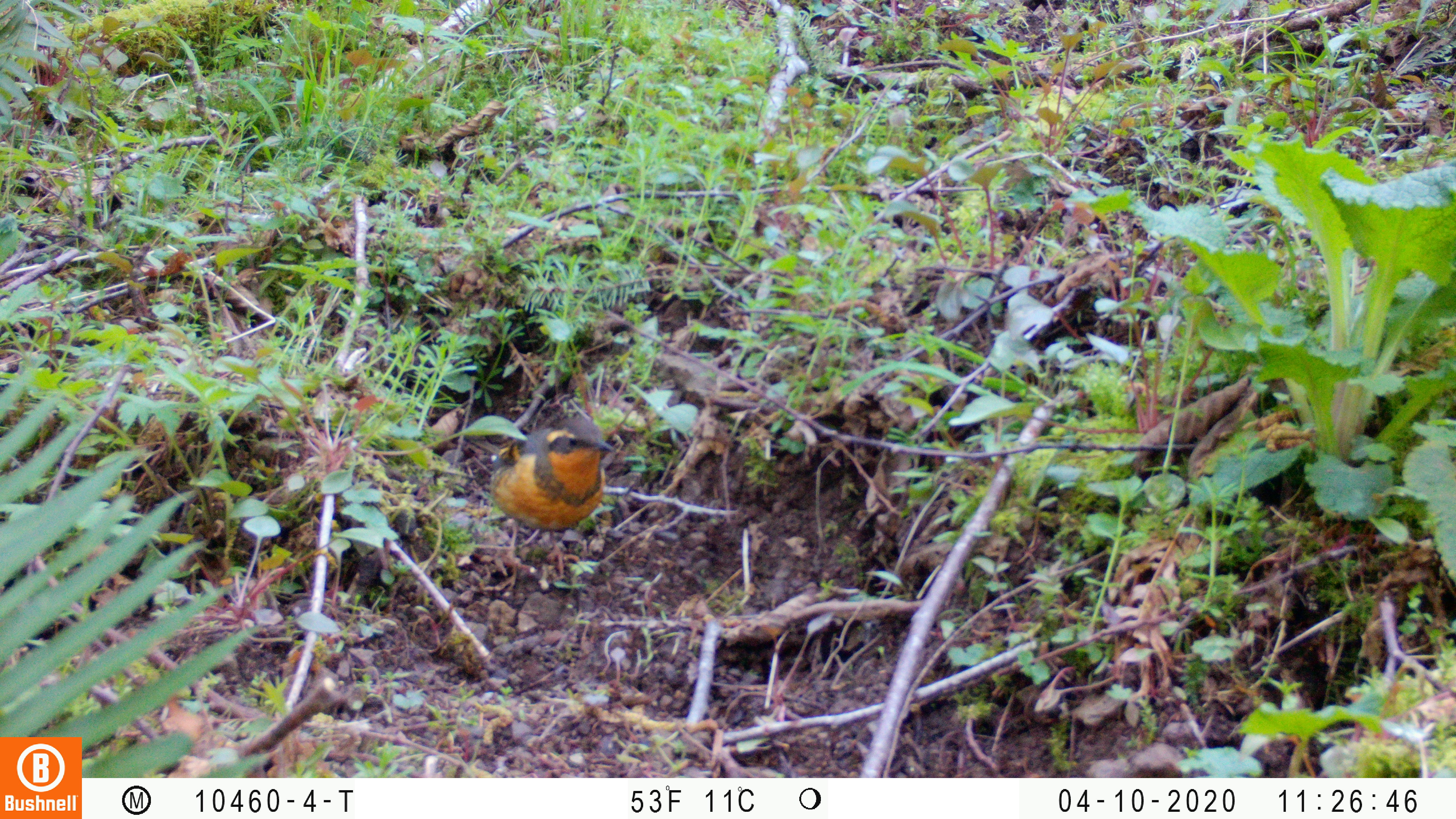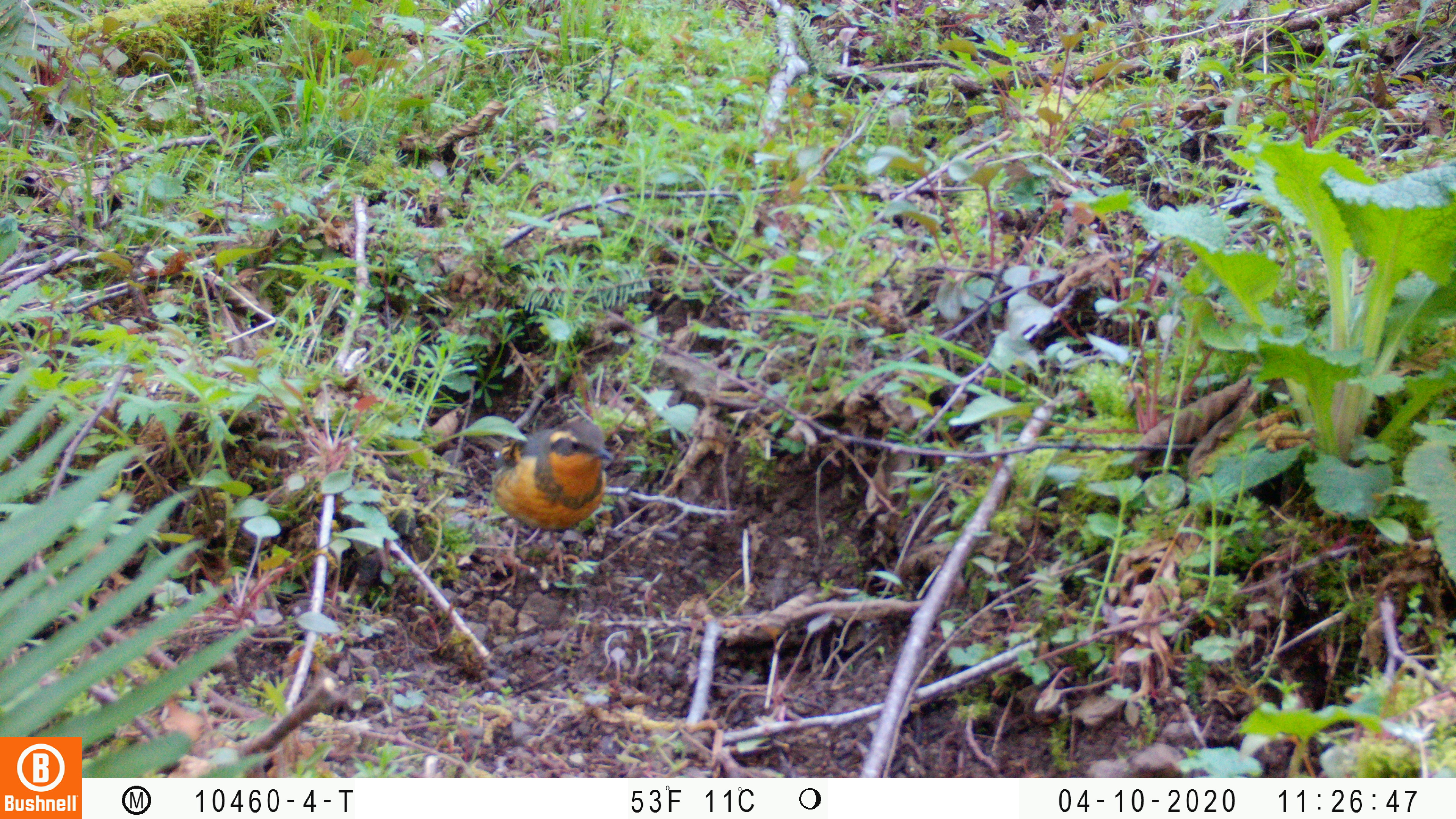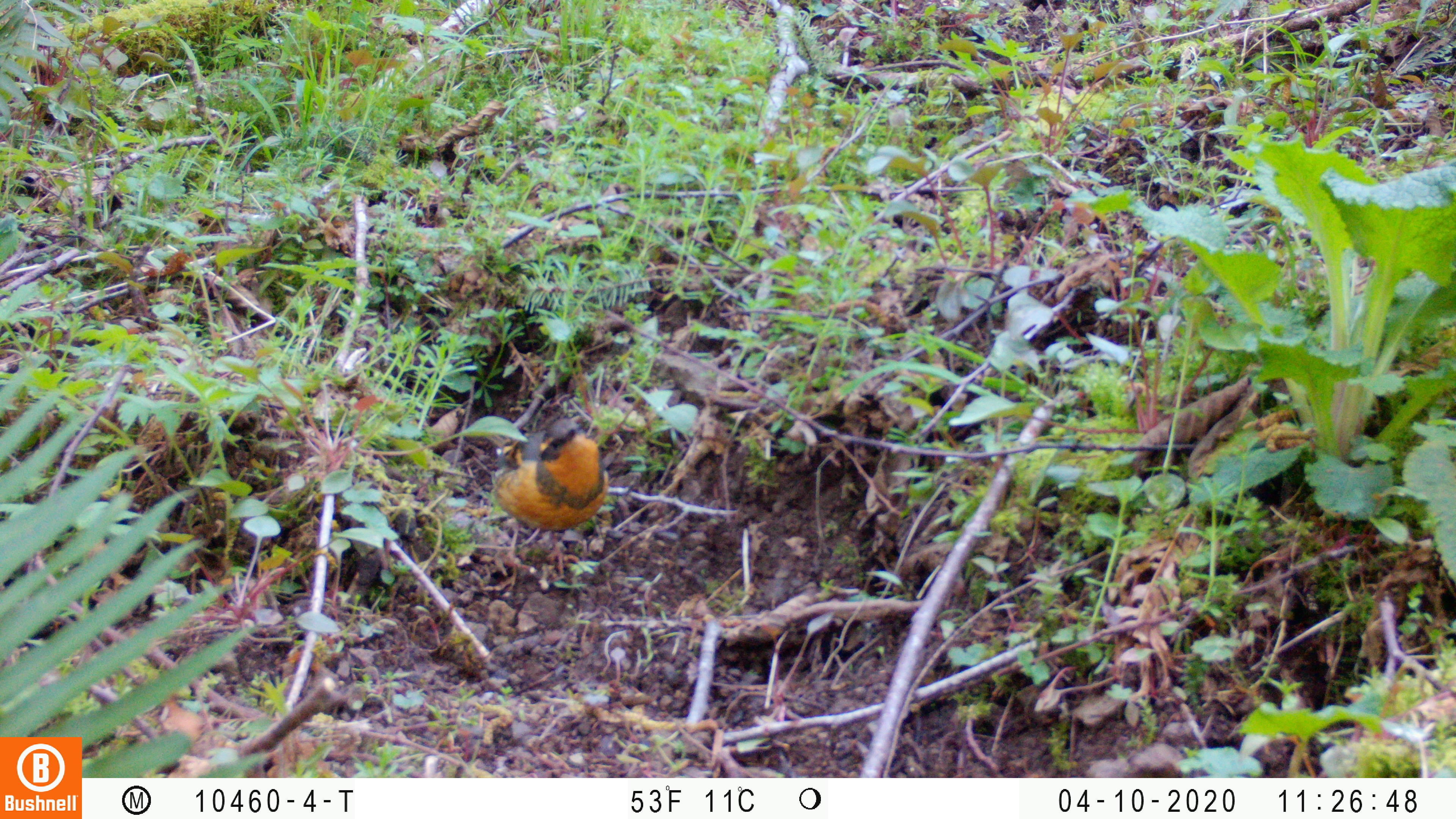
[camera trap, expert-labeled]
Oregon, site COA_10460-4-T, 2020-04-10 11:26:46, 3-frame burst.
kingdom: Animalia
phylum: Chordata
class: Aves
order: Passeriformes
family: Turdidae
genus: Ixoreus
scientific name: Ixoreus naevius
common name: varied thrush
Varied thrush (Ixoreus naevius).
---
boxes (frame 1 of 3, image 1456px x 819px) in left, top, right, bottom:
varied thrush: 489, 422, 614, 572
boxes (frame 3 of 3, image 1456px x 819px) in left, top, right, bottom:
varied thrush: 487, 417, 607, 574